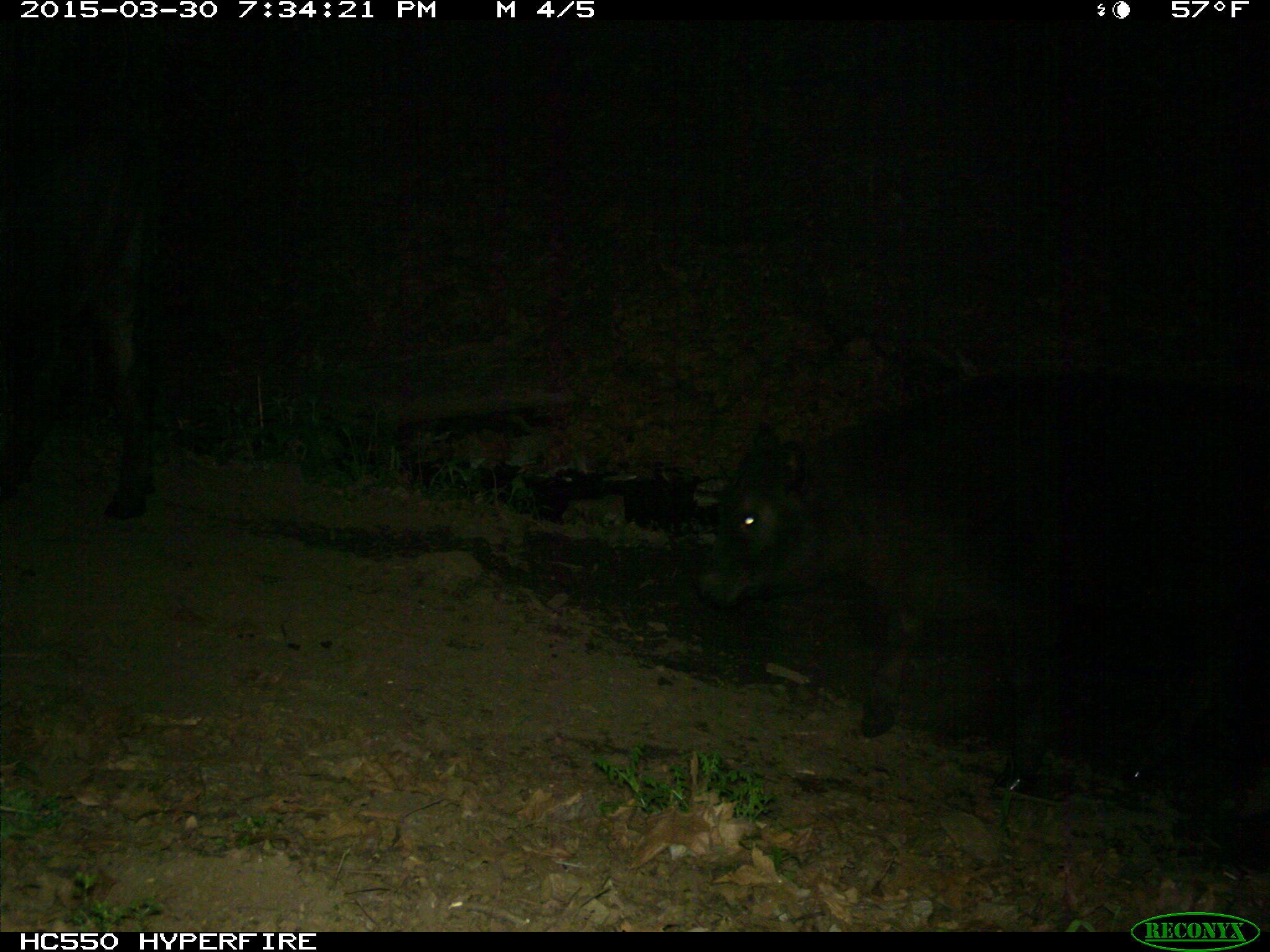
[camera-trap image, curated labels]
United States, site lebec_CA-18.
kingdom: Animalia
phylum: Chordata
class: Mammalia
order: Artiodactyla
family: Bovidae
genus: Bos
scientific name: Bos taurus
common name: domestic cow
Bos taurus (domestic cow).